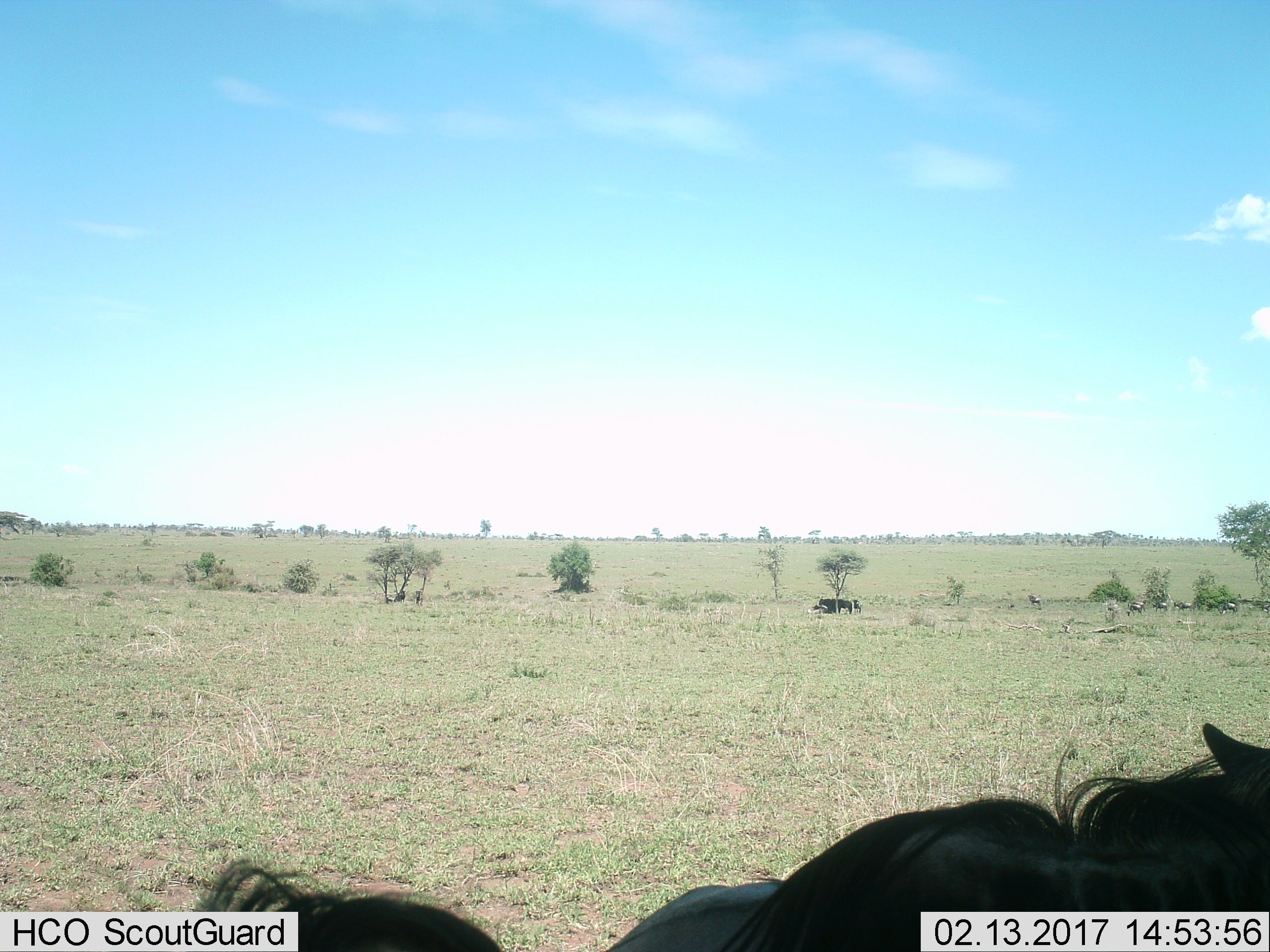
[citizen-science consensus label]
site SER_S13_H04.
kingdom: Animalia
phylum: Chordata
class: Mammalia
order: Artiodactyla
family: Bovidae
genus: Connochaetes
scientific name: Connochaetes taurinus taurinus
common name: blue wildebeest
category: wildebeestblue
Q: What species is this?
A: Wildebeestblue (blue wildebeest) (Connochaetes taurinus taurinus).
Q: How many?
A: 10.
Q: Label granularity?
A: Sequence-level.